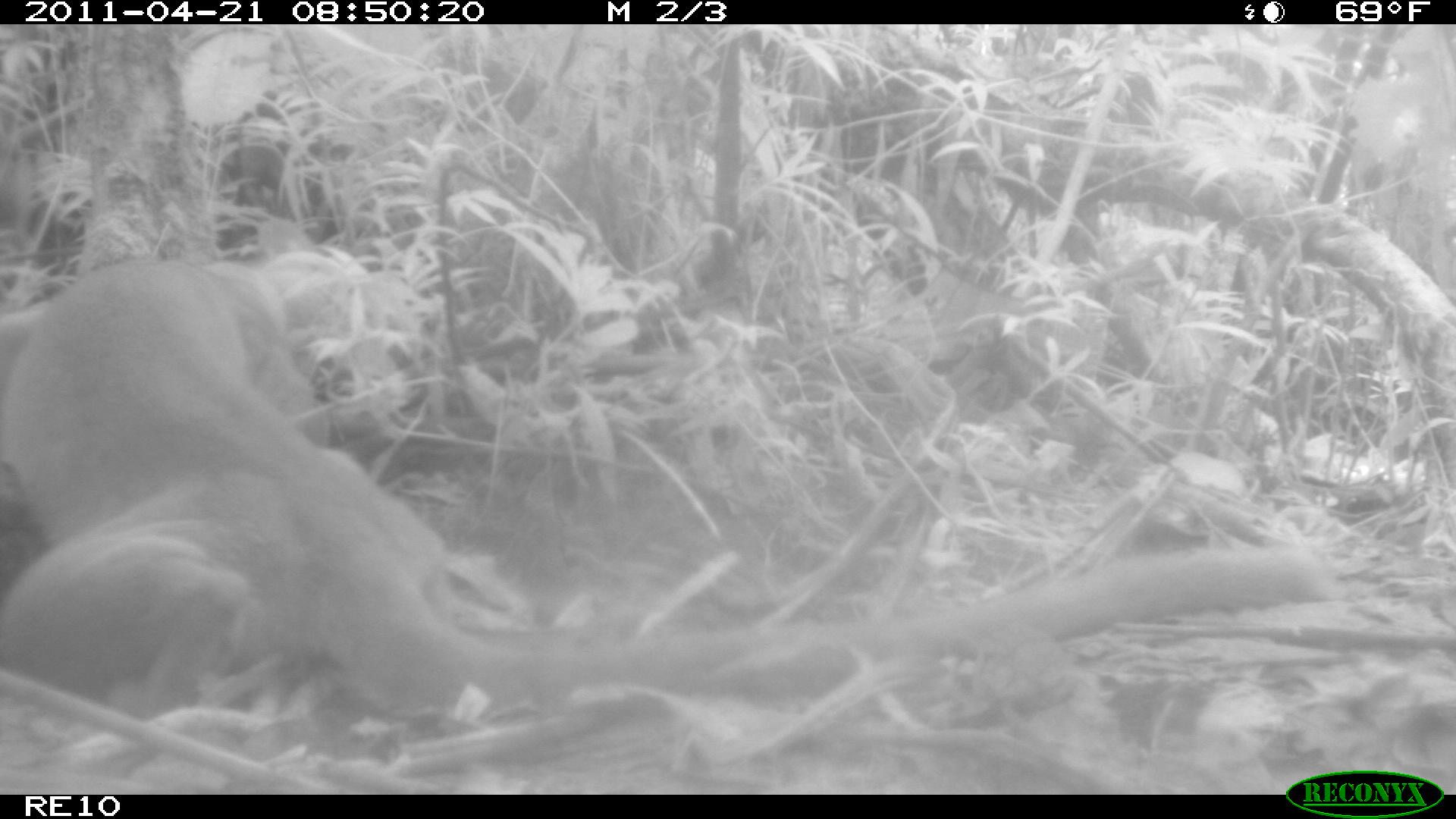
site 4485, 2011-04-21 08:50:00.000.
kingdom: Animalia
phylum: Chordata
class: Mammalia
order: Carnivora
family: Eupleridae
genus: Cryptoprocta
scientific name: Cryptoprocta ferox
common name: fossa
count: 1